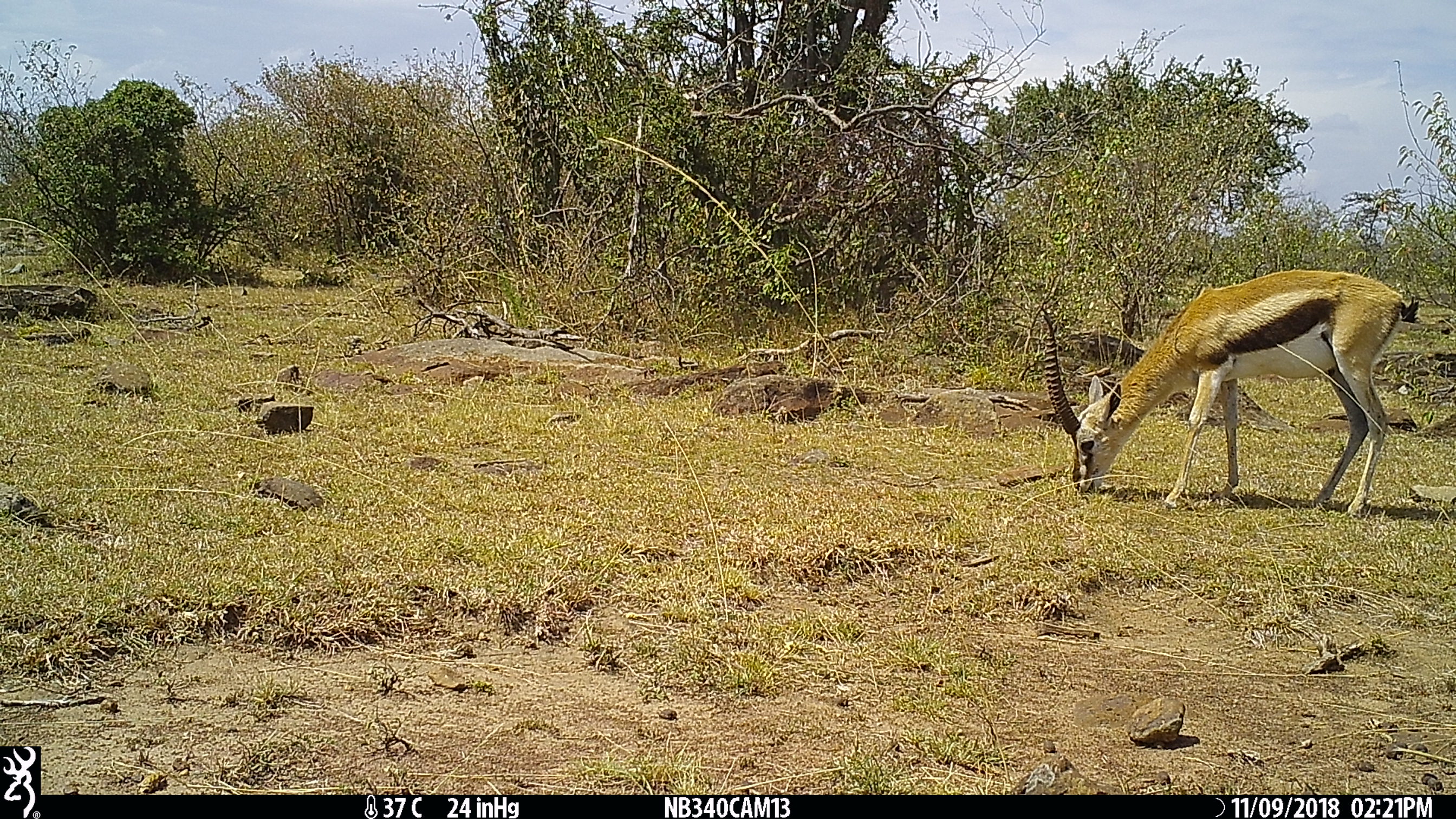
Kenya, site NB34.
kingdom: Animalia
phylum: Chordata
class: Mammalia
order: Artiodactyla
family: Bovidae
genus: Aepyceros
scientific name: Aepyceros melampus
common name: impala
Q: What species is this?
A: Impala (Aepyceros melampus).